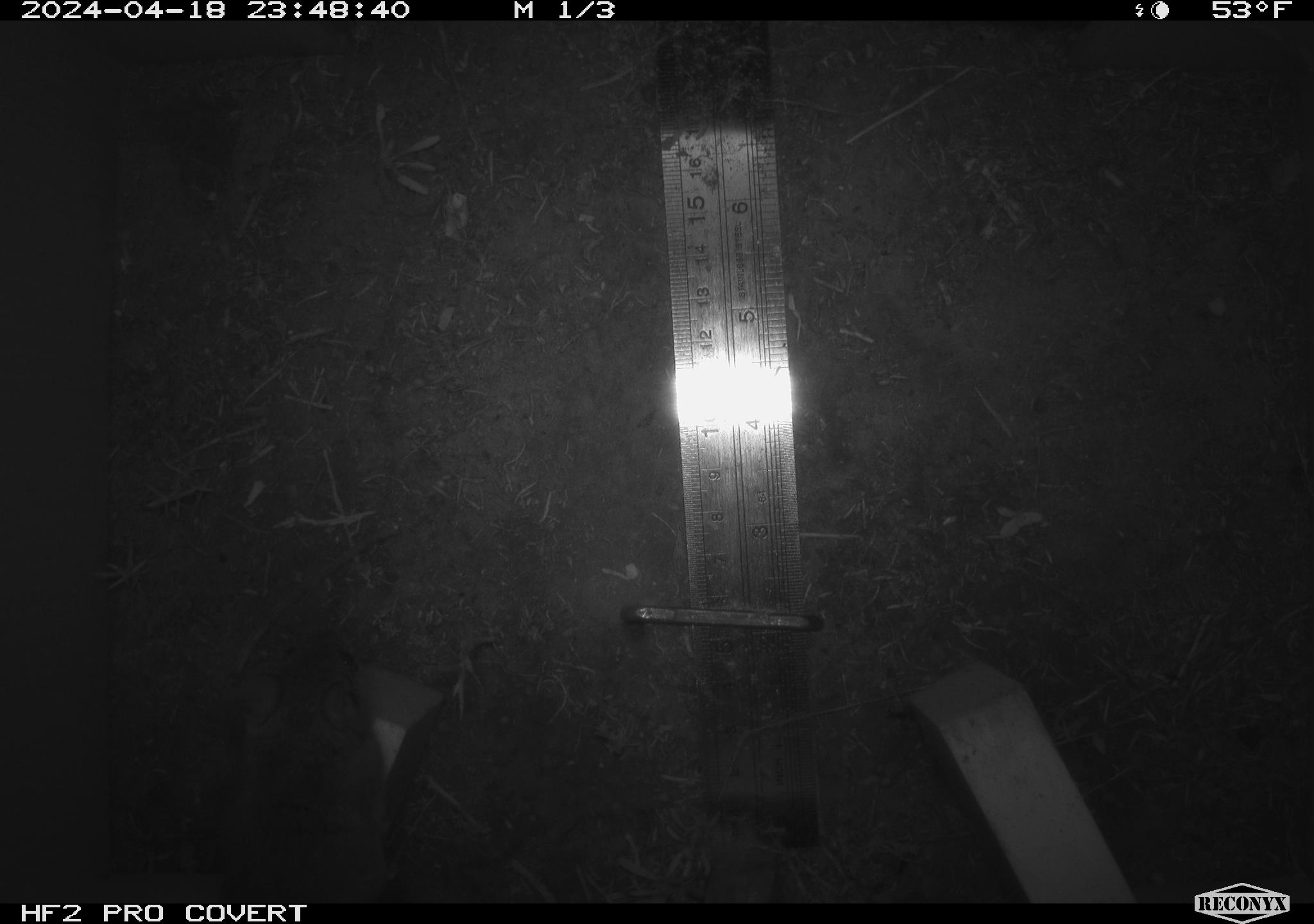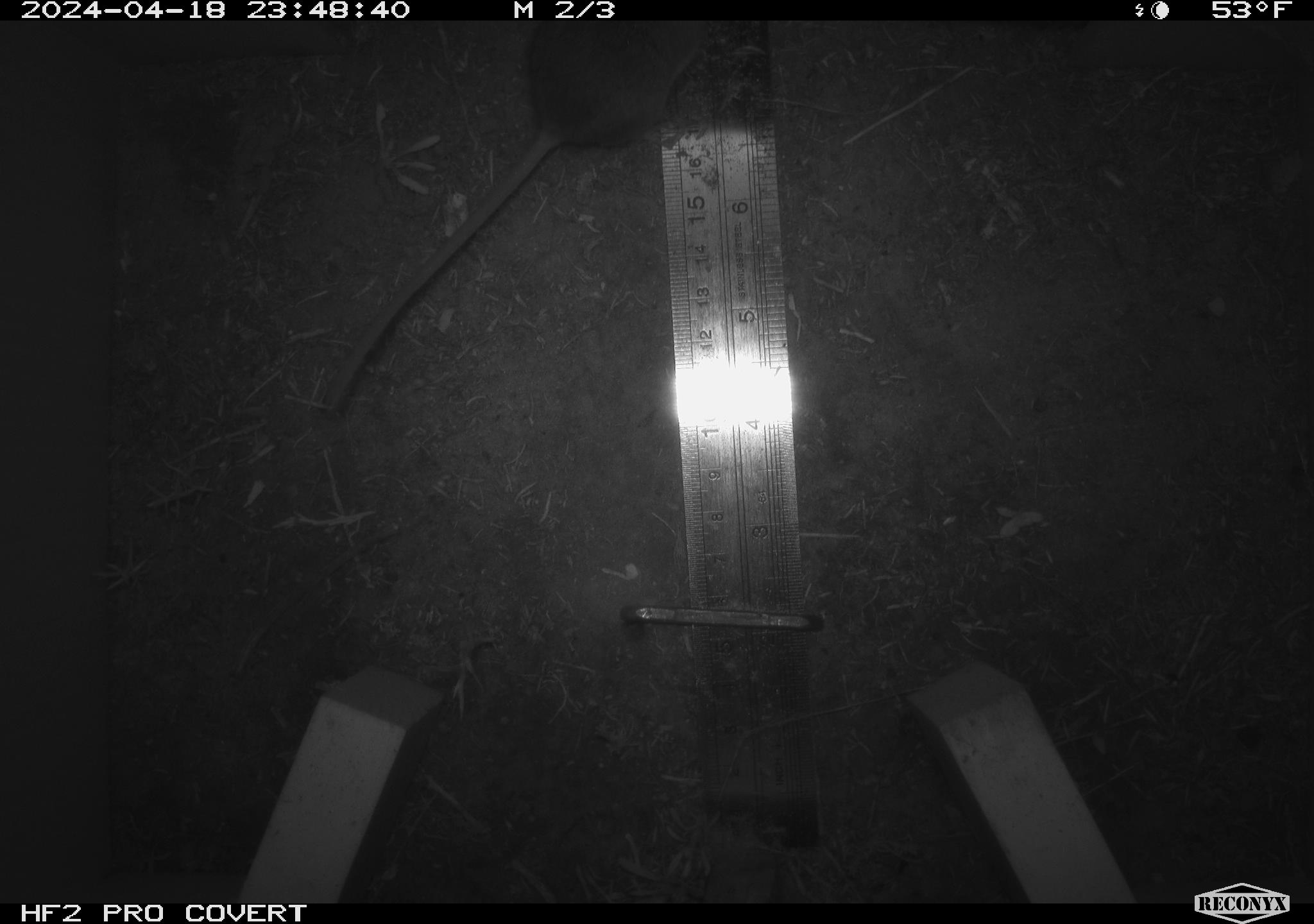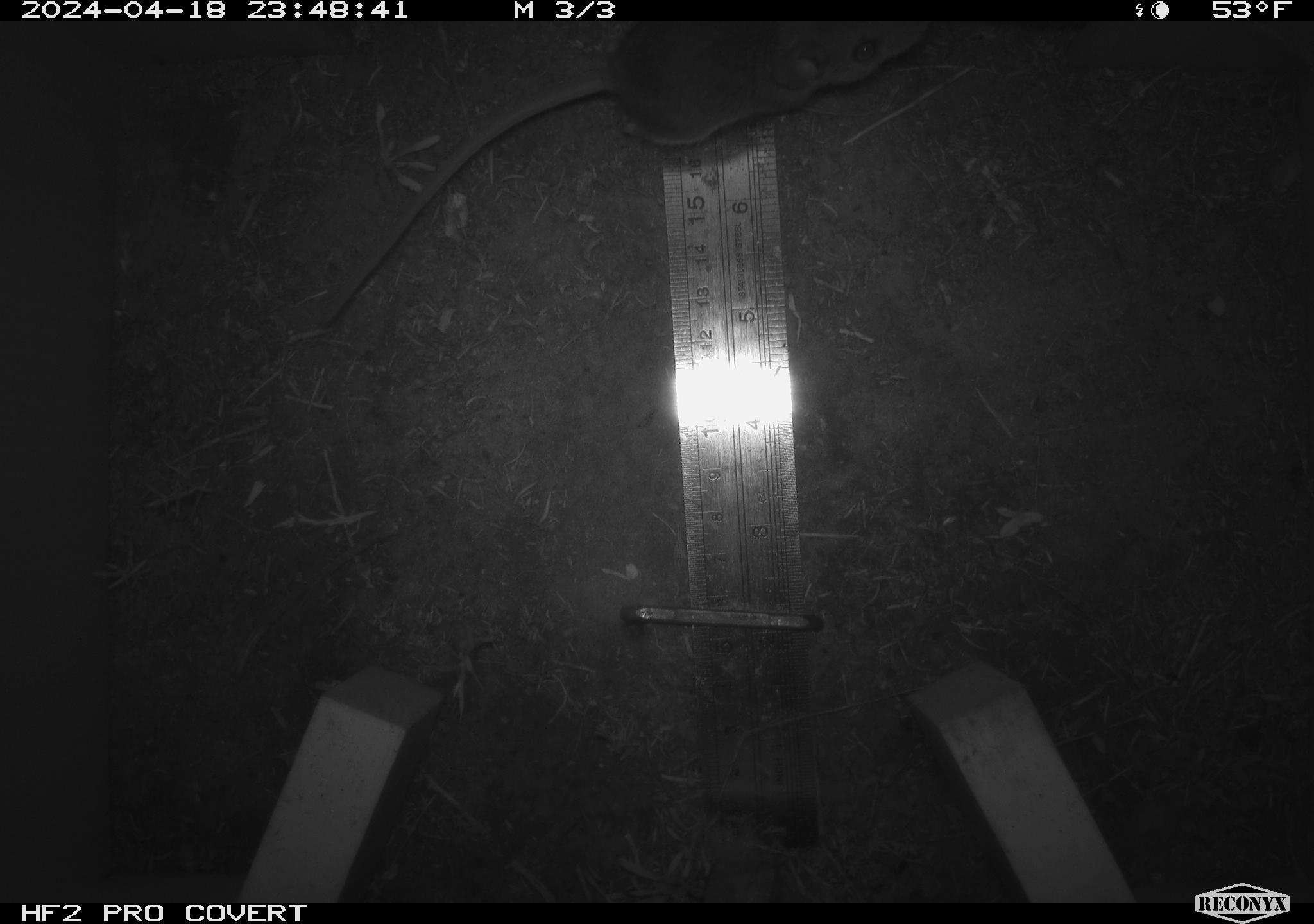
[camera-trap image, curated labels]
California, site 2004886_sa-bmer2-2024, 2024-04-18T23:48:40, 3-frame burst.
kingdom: Animalia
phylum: Chordata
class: Mammalia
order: Rodentia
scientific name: Rodentia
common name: woodrat or rat or mouse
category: woodrat or rat or mouse species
Woodrat or rat or mouse species (woodrat or rat or mouse) (Rodentia).